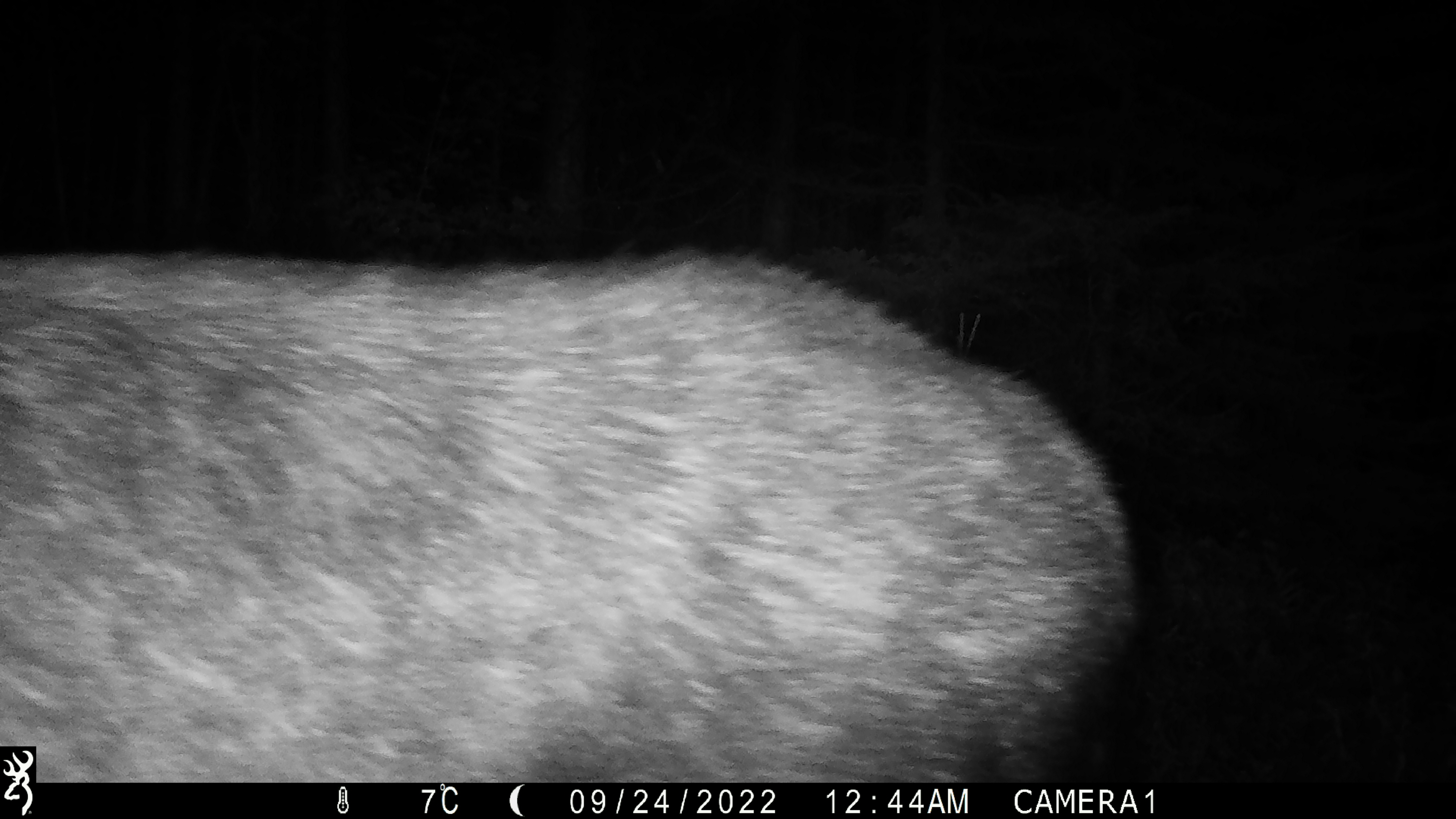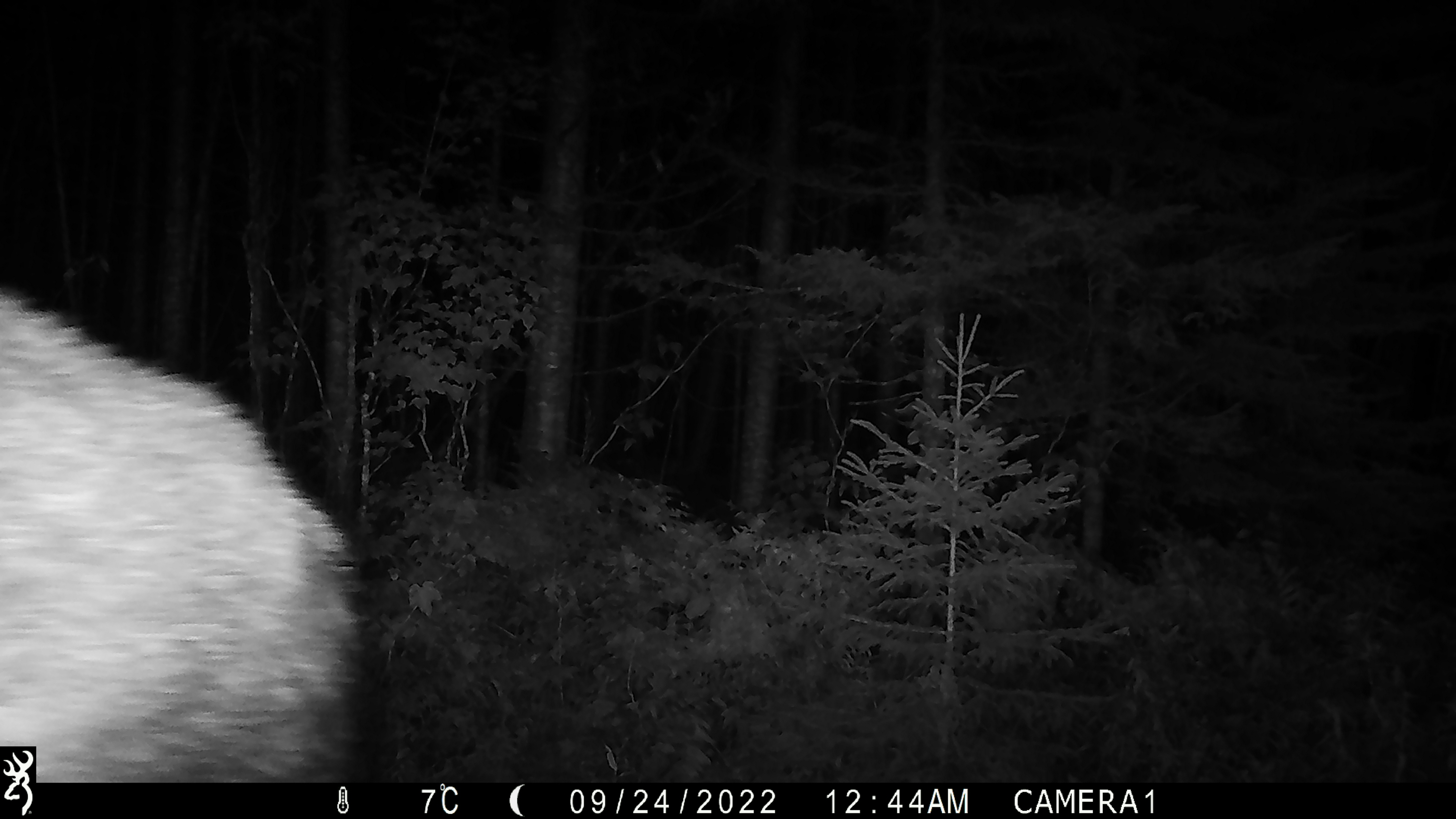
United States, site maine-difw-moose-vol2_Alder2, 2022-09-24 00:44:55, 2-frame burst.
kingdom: Animalia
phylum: Chordata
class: Mammalia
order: Artiodactyla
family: Cervidae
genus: Alces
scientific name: Alces alces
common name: moose